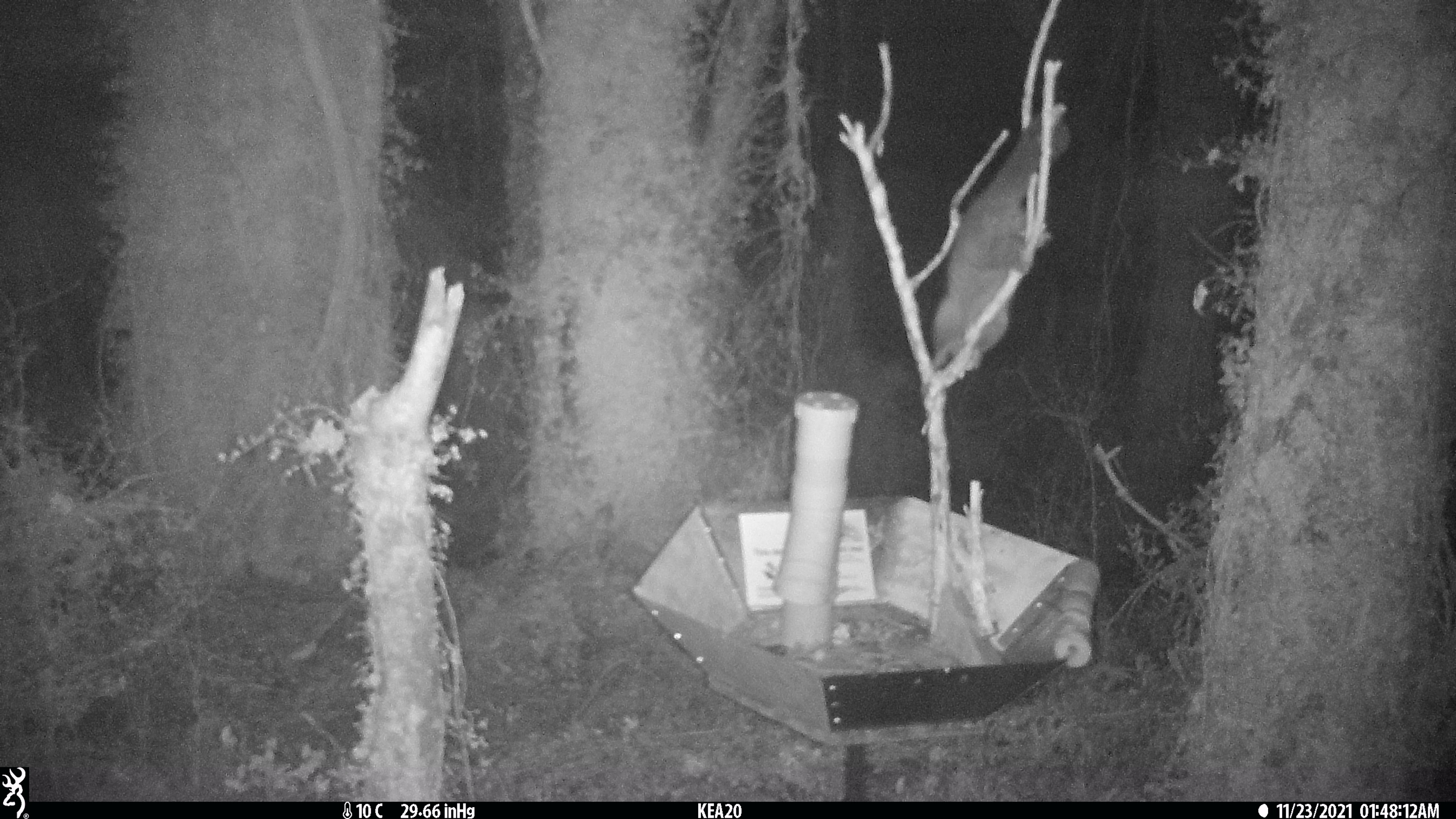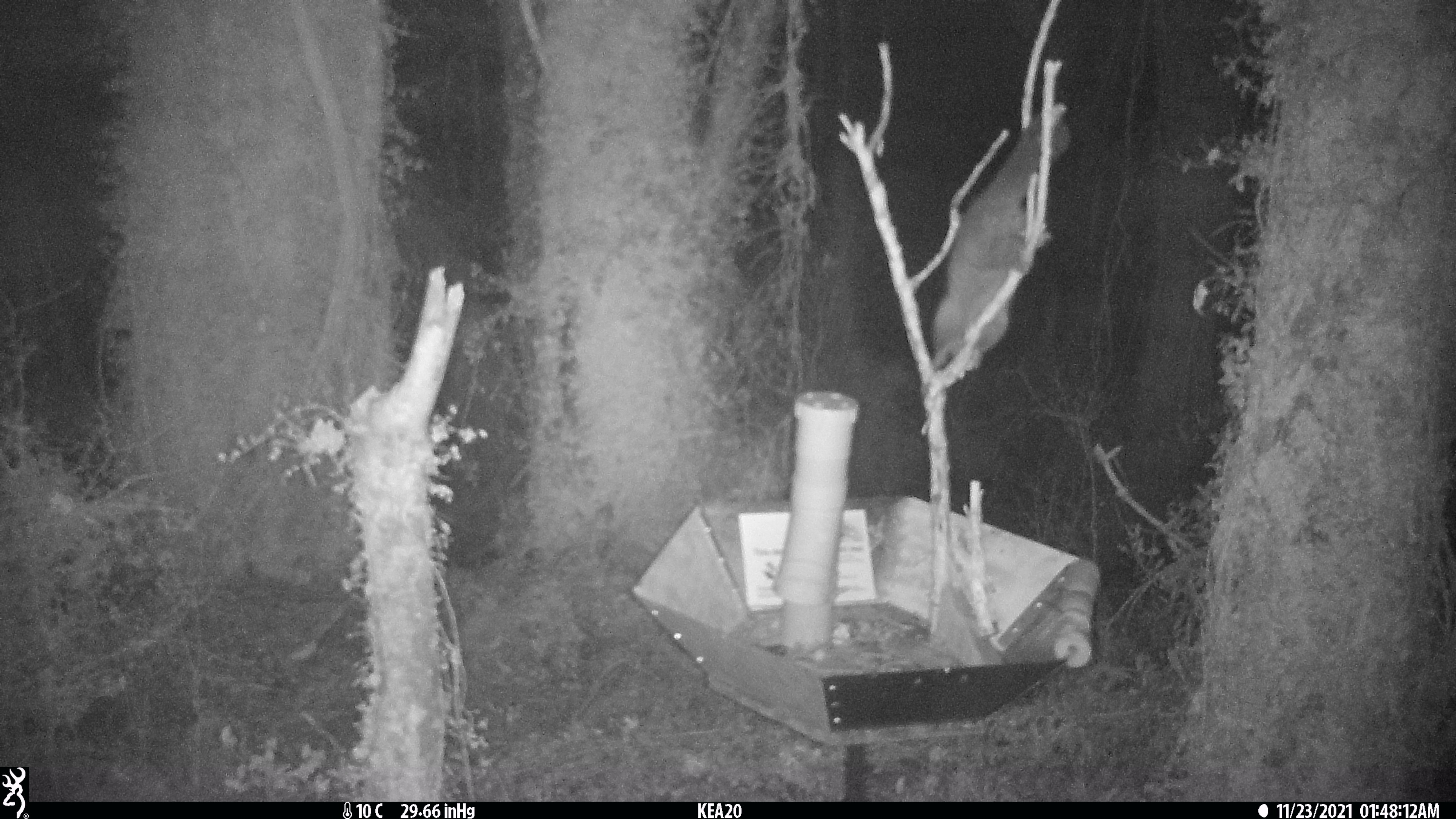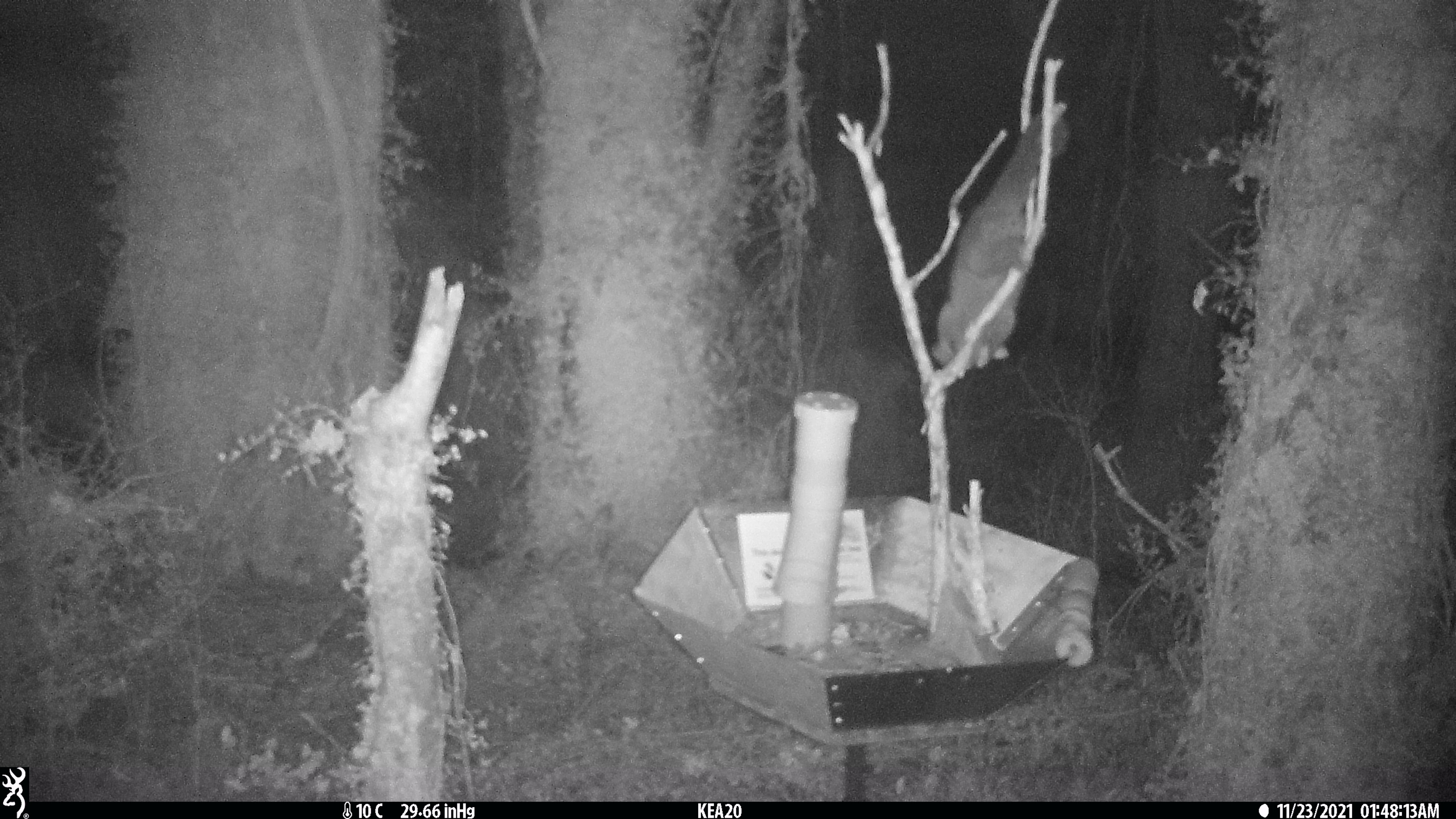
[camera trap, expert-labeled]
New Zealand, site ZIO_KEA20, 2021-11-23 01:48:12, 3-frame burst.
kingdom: Animalia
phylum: Chordata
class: Mammalia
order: Diprotodontia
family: Phalangeridae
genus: Trichosurus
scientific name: Trichosurus vulpecula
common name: common brushtail possum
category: possum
Possum (common brushtail possum) (Trichosurus vulpecula).